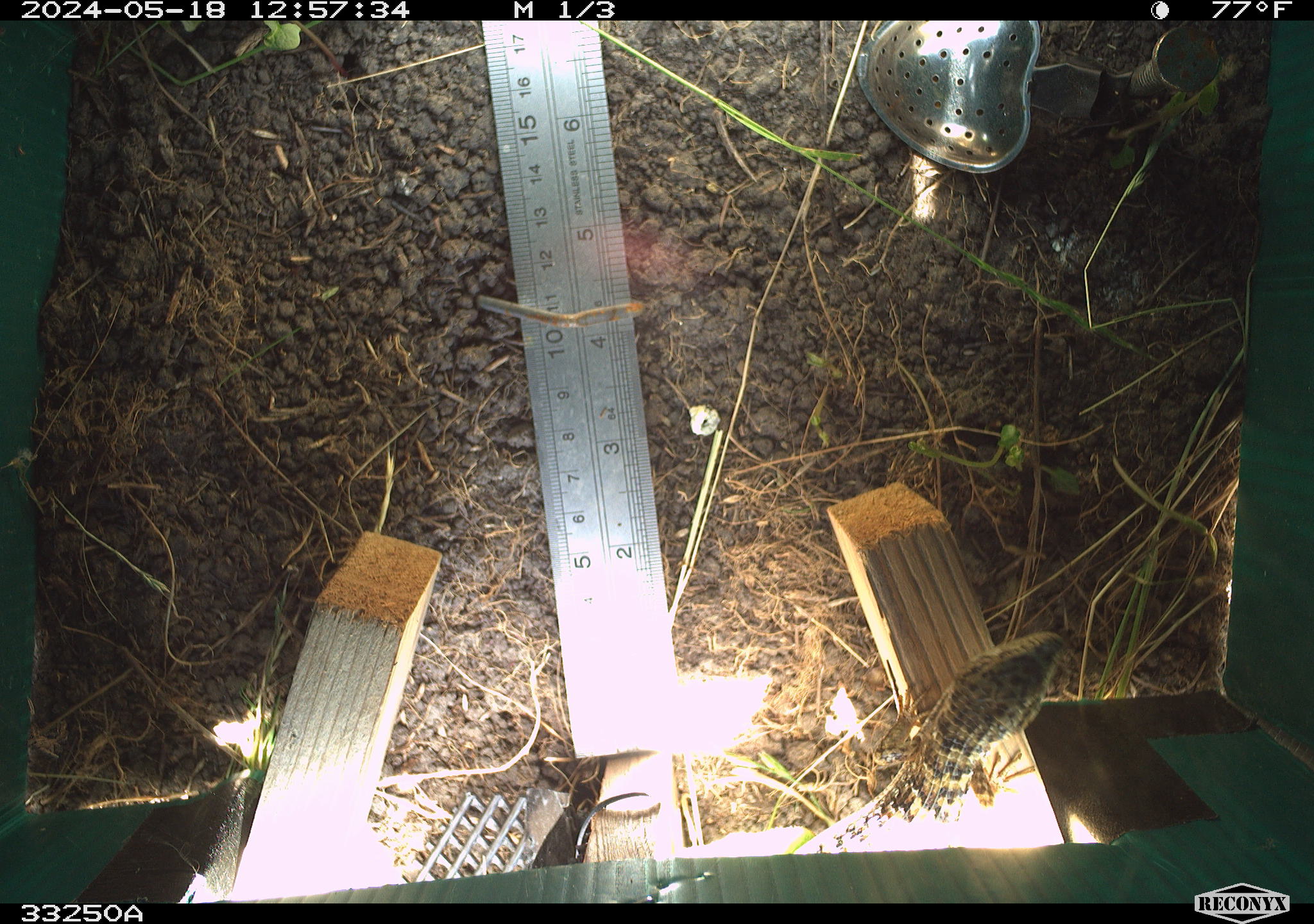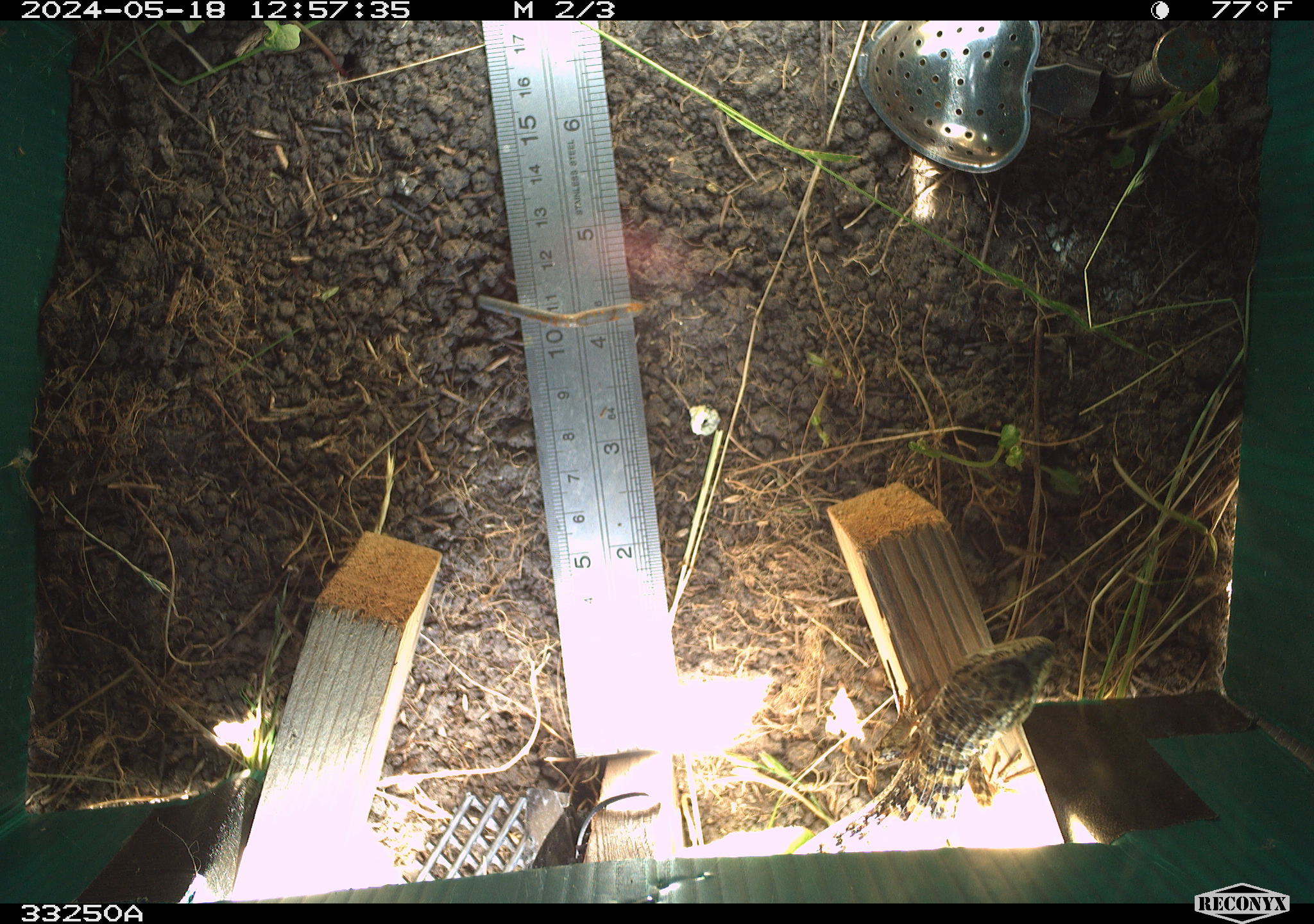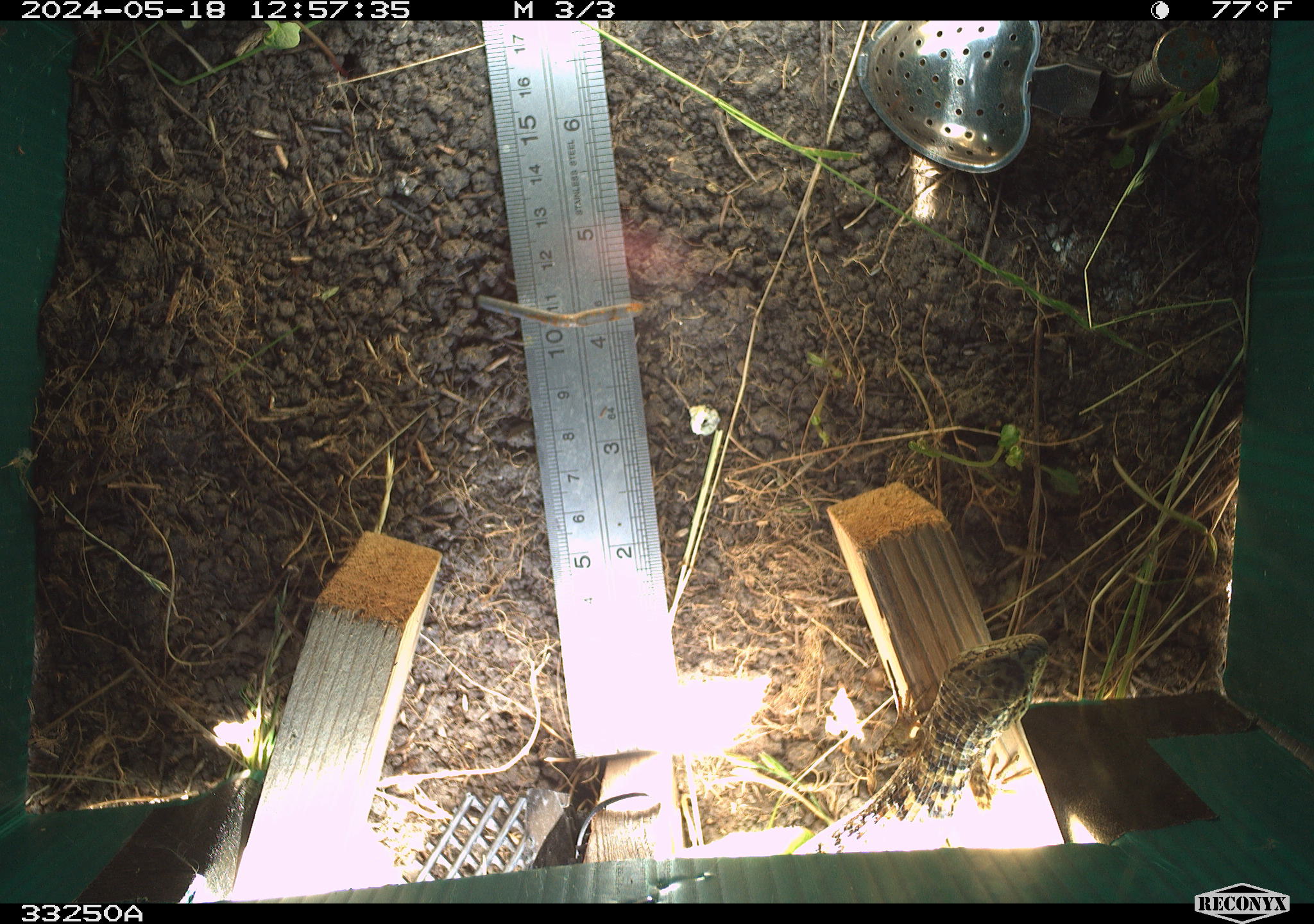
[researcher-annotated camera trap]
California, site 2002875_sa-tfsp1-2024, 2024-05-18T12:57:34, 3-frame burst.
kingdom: Animalia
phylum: Chordata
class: Reptilia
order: Squamata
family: Anguidae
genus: Elgaria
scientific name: Elgaria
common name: alligator lizards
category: elgaria species